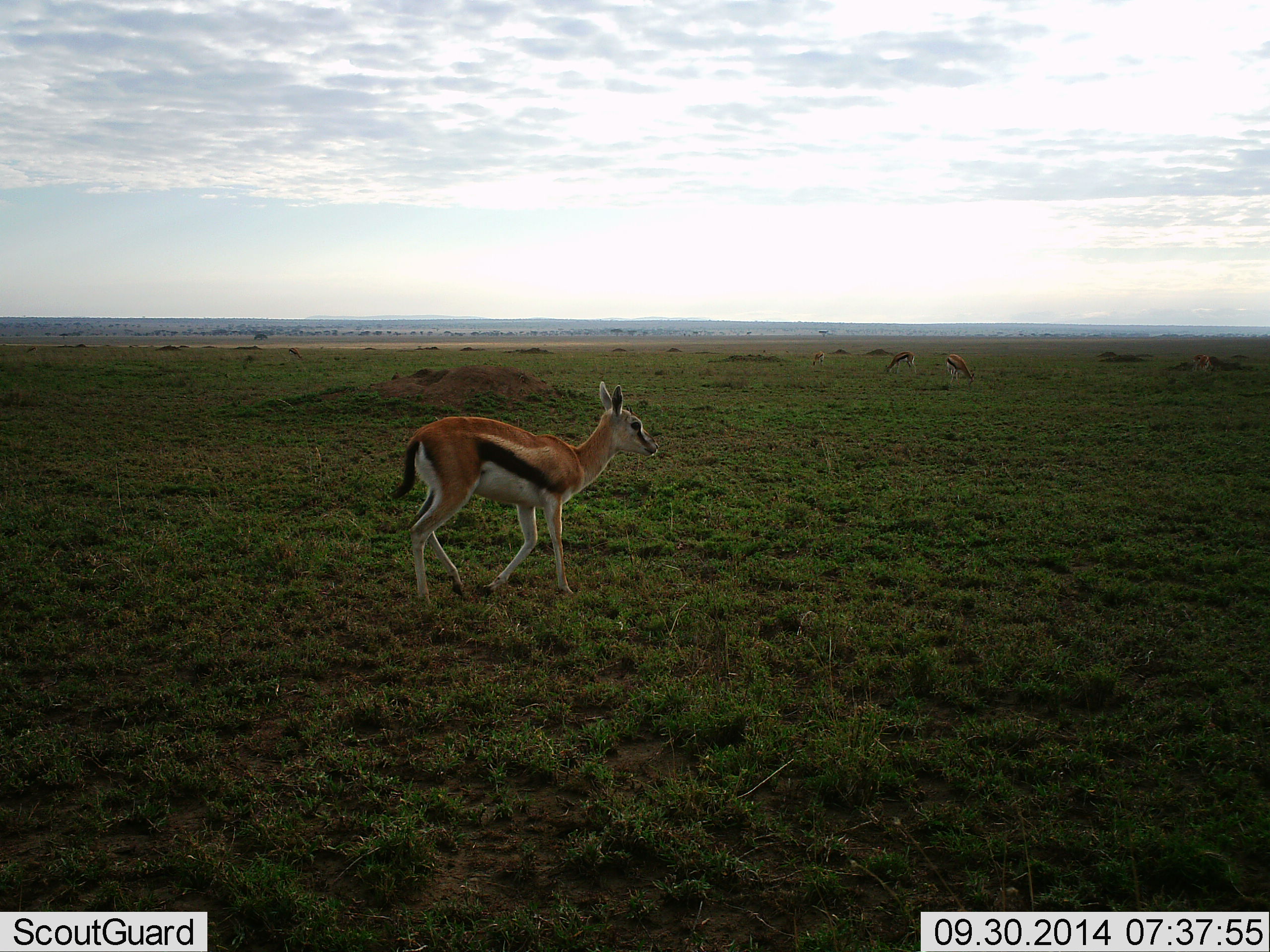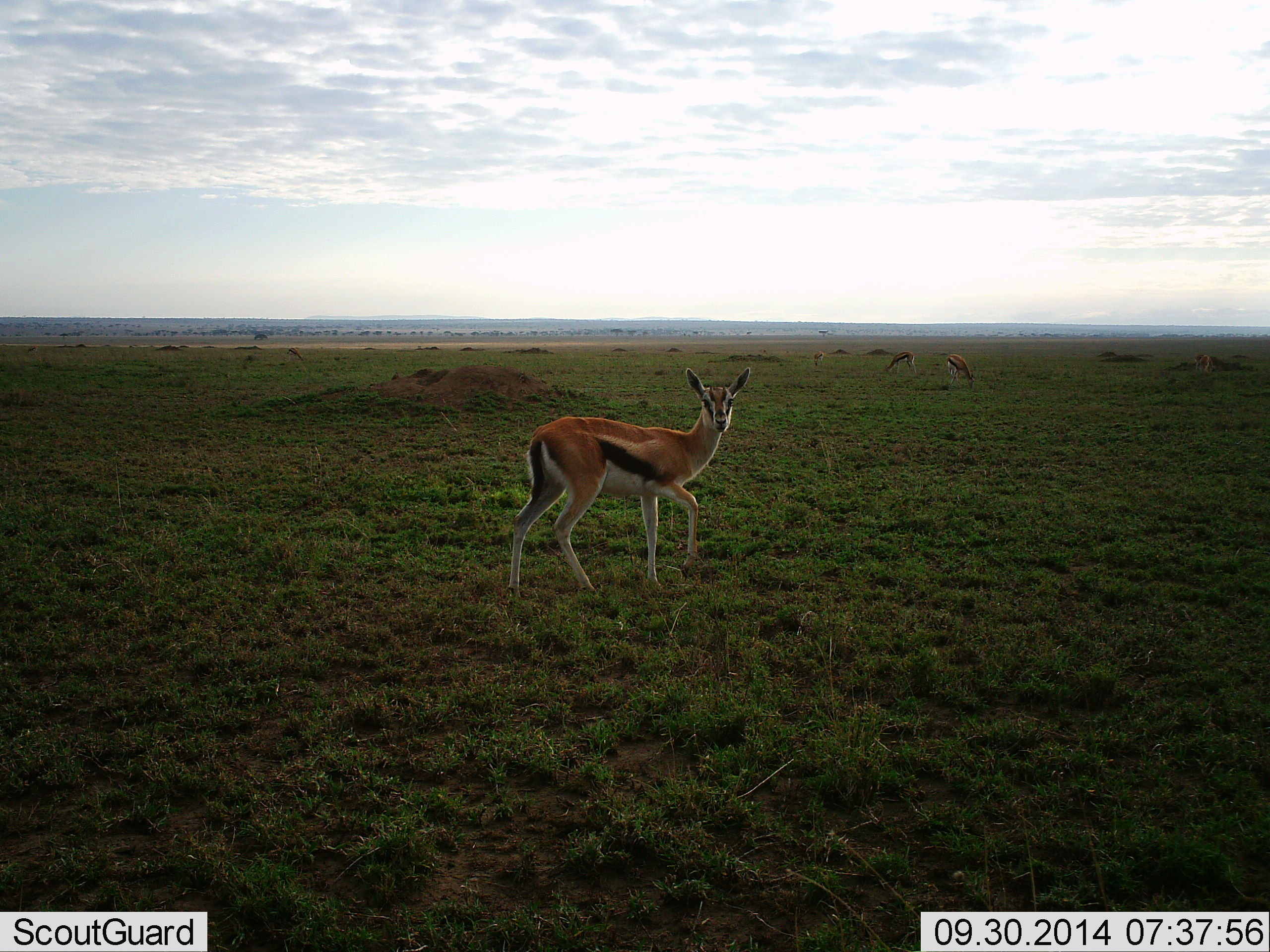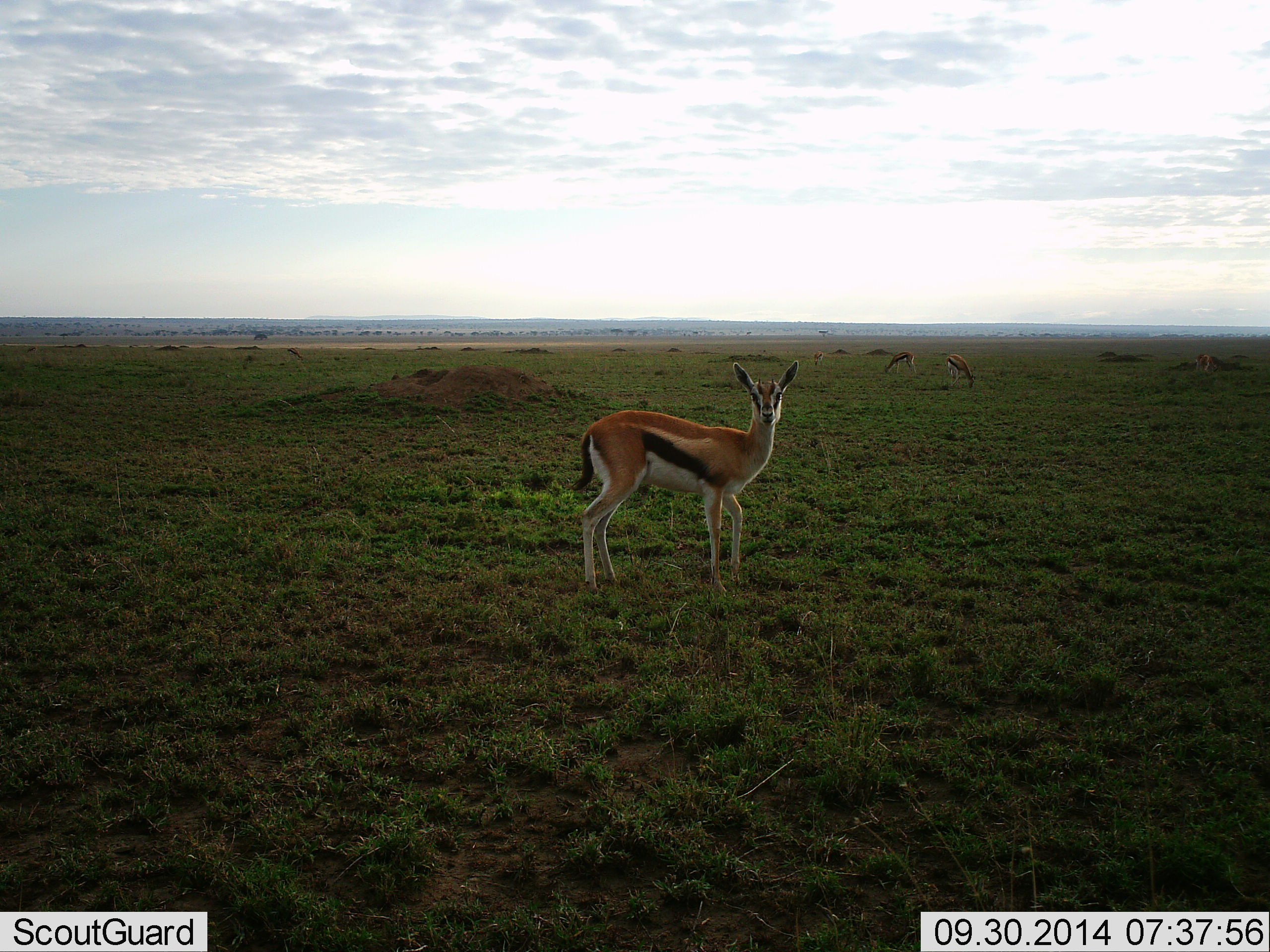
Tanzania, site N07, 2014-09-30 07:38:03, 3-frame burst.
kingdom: Animalia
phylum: Chordata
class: Mammalia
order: Artiodactyla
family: Bovidae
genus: Eudorcas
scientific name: Eudorcas thomsonii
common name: thomson's gazelle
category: gazellethomsons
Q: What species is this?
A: Gazellethomsons (thomson's gazelle) (Eudorcas thomsonii).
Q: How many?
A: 4.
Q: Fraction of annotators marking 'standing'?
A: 60%.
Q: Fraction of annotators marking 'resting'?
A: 0%.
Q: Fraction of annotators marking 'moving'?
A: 70%.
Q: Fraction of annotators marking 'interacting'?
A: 10%.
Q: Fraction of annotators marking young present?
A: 0%.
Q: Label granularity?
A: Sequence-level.